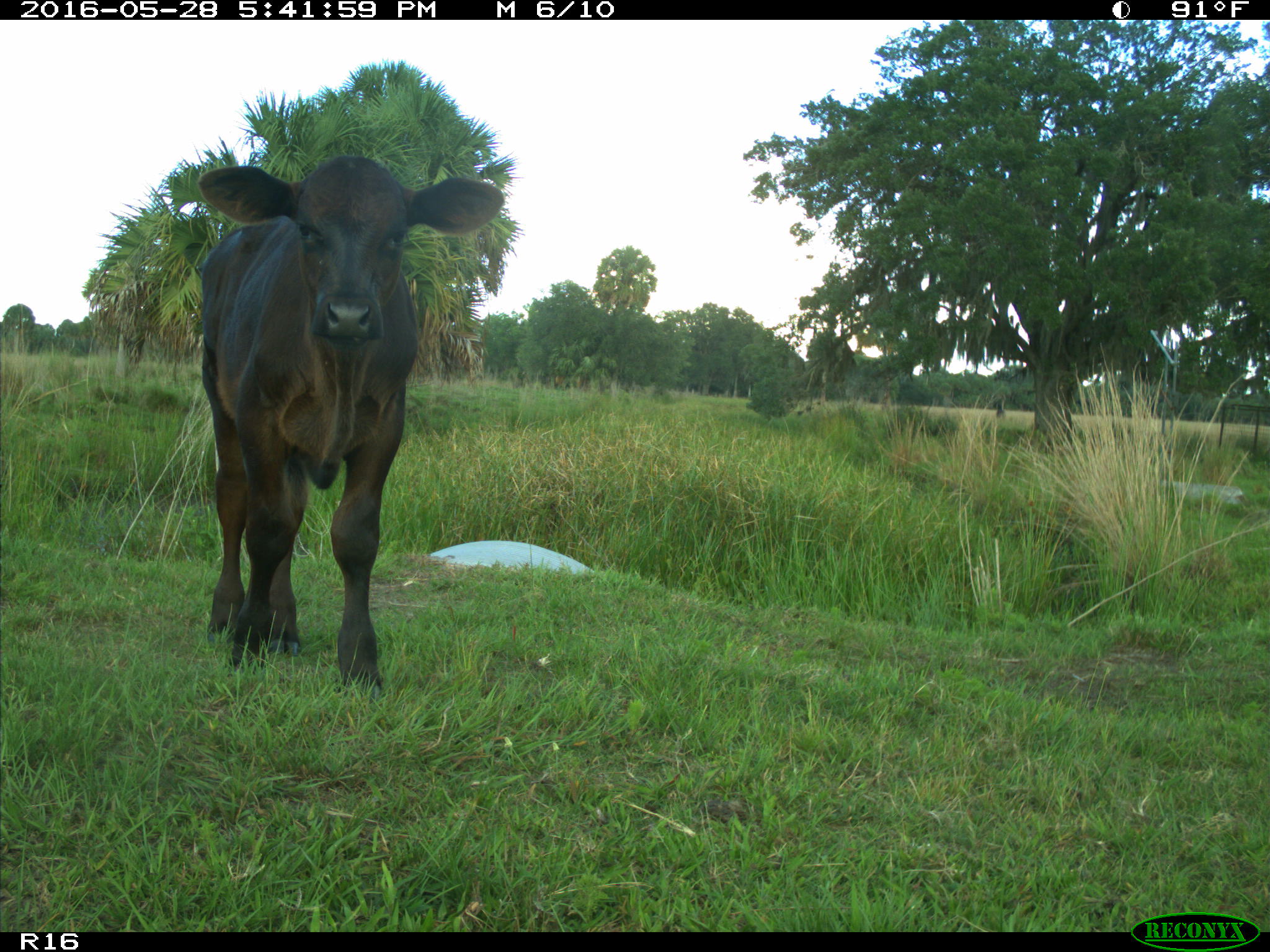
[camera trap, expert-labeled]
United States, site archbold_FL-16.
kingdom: Animalia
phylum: Chordata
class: Mammalia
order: Artiodactyla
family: Bovidae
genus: Bos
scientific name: Bos taurus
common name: domestic cow